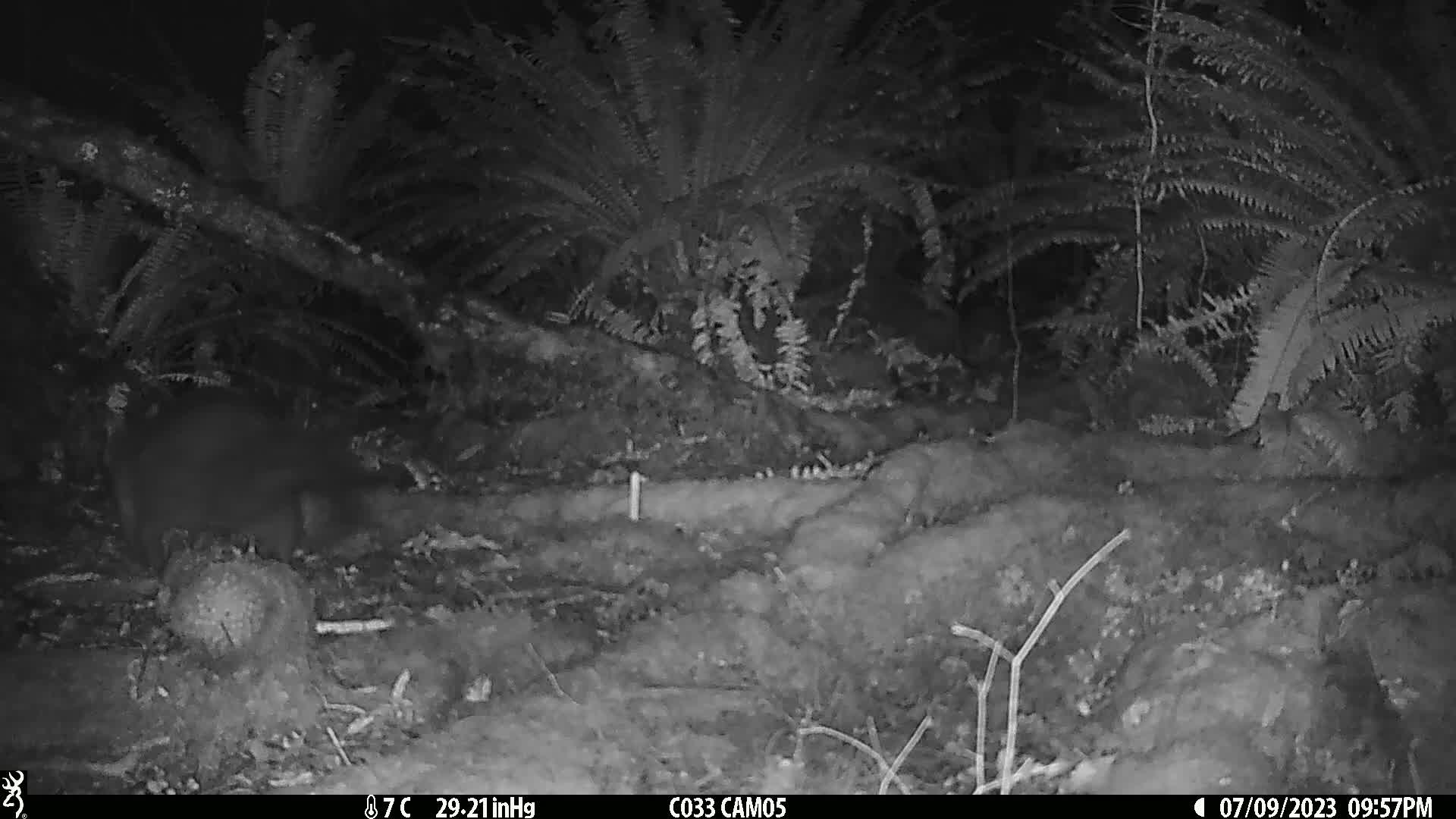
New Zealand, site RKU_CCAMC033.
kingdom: Animalia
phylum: Chordata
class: Mammalia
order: Diprotodontia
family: Phalangeridae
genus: Trichosurus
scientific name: Trichosurus vulpecula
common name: common brushtail possum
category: possum